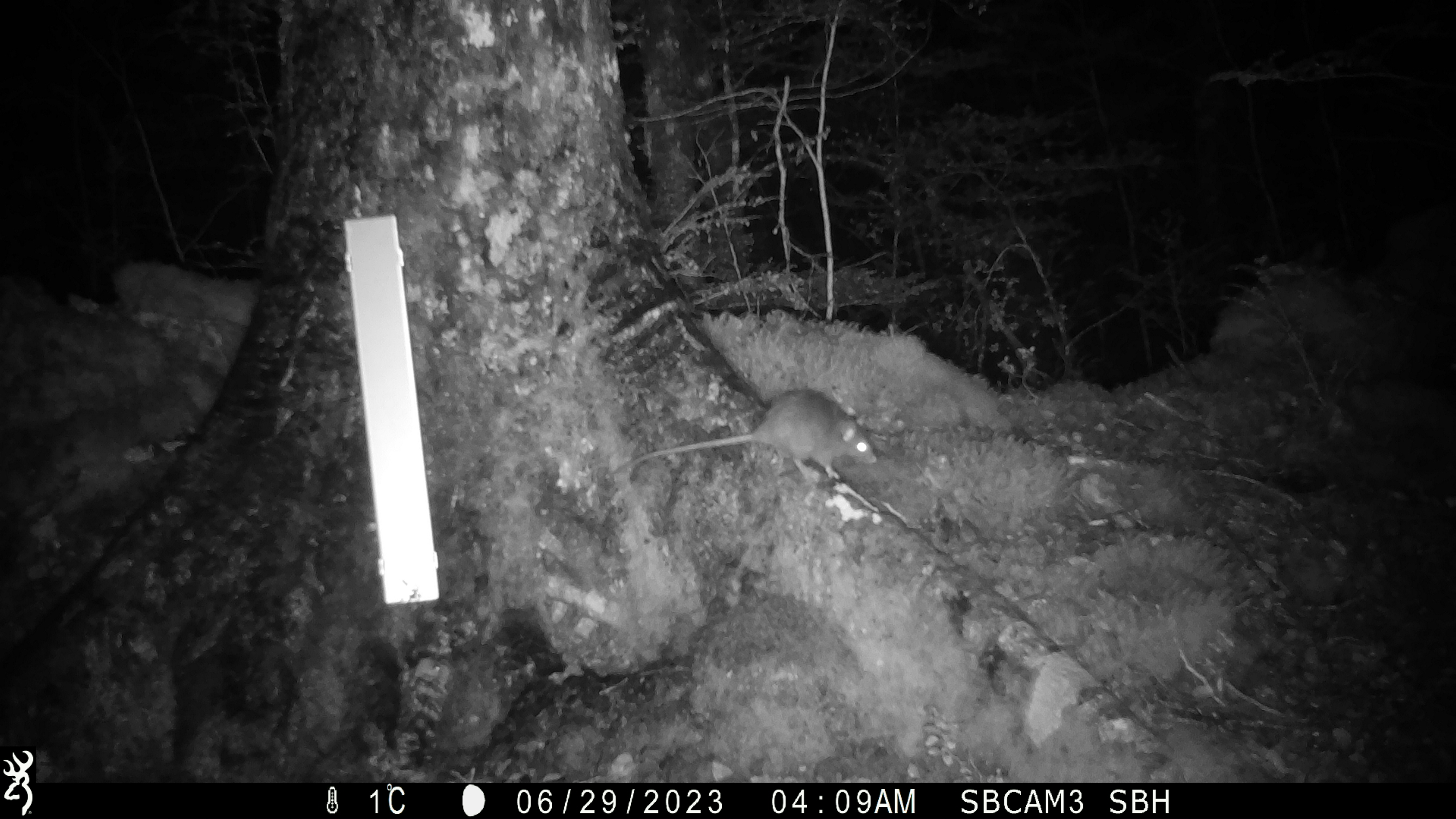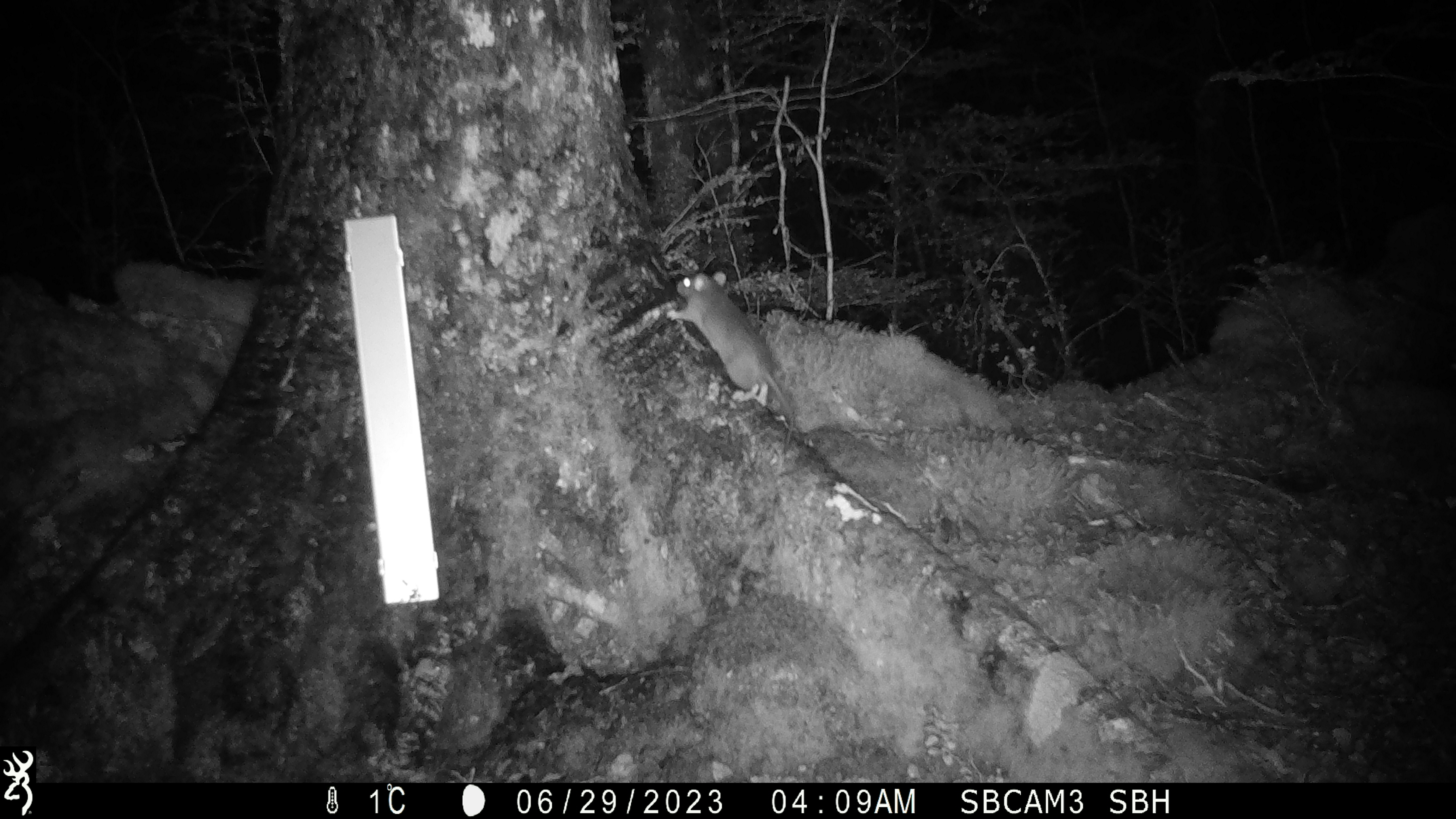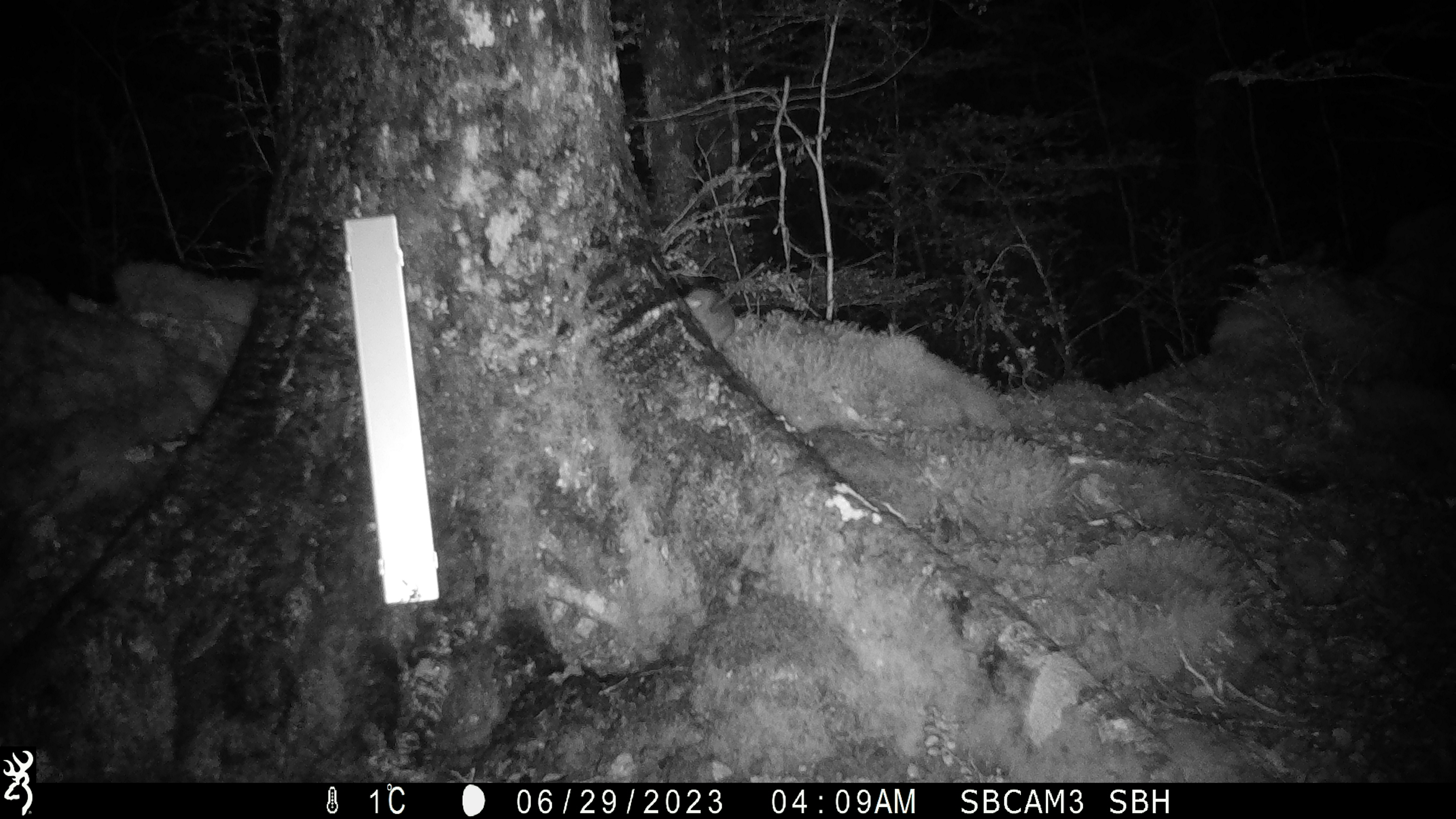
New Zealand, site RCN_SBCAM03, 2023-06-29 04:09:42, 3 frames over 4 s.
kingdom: Animalia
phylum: Chordata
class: Mammalia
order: Rodentia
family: Muridae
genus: Rattus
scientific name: Rattus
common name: rat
Rat (Rattus).